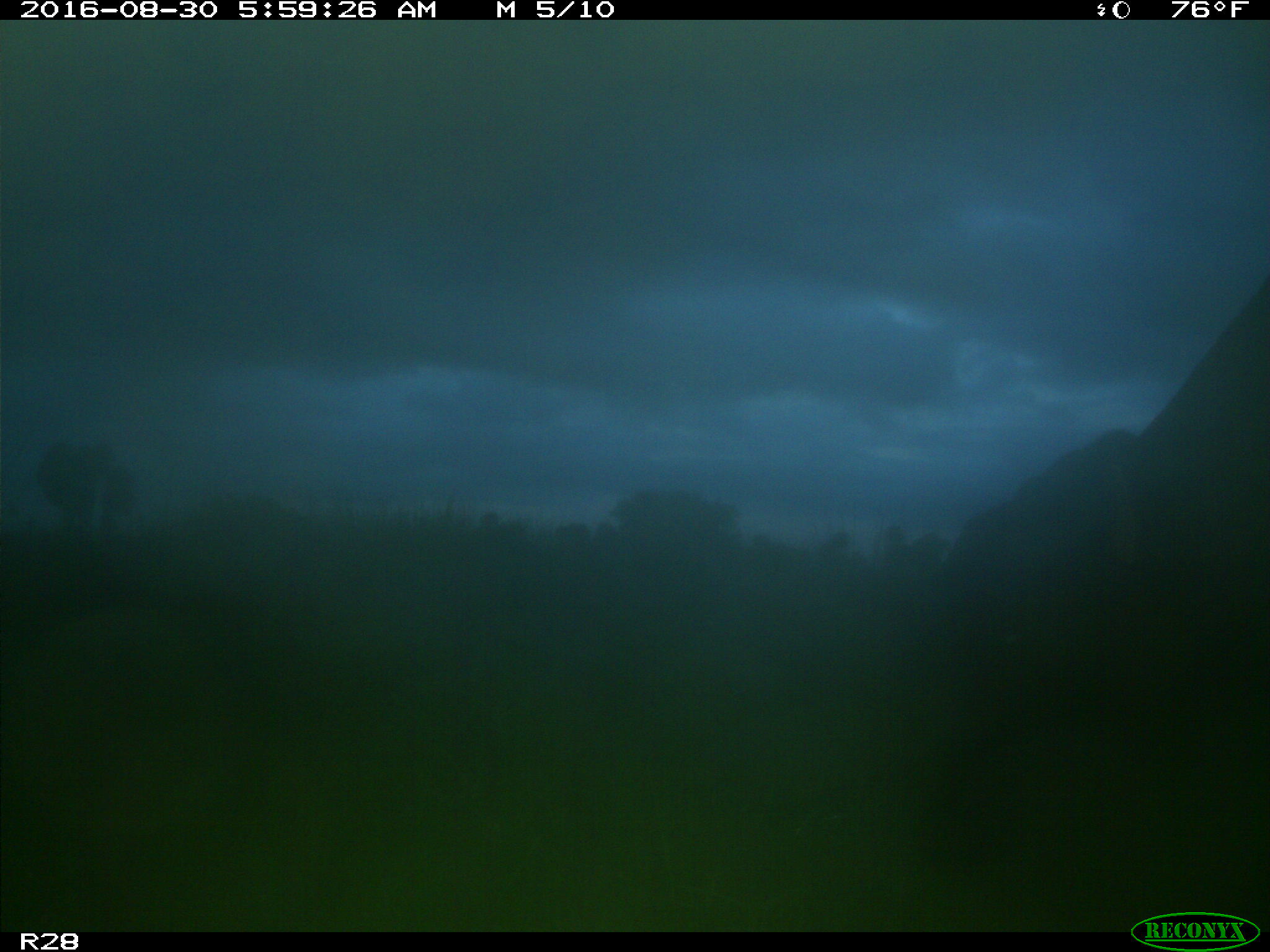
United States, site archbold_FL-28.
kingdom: Animalia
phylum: Chordata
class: Mammalia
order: Artiodactyla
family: Bovidae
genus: Bos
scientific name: Bos taurus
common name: domestic cow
Bos taurus (domestic cow).